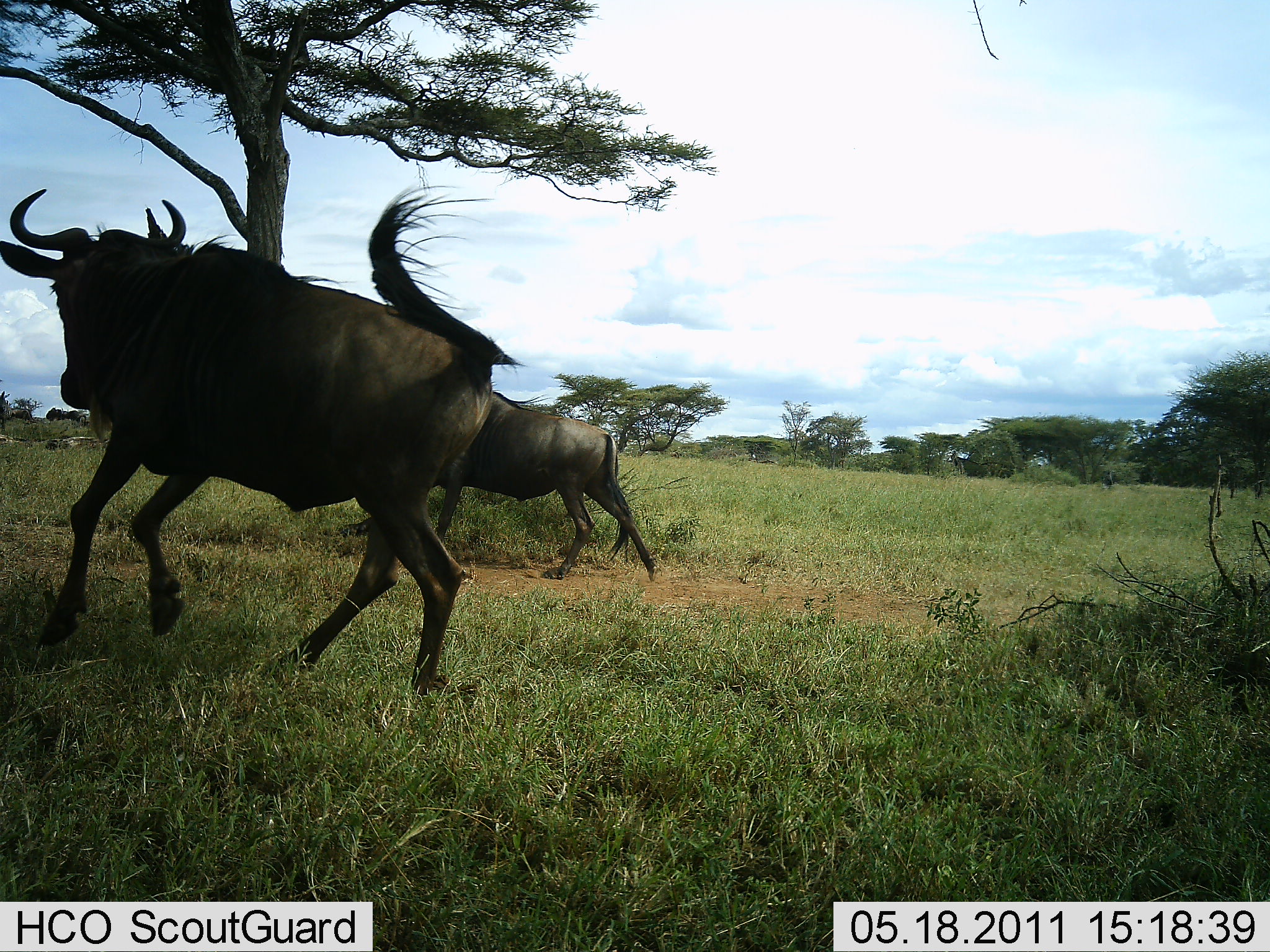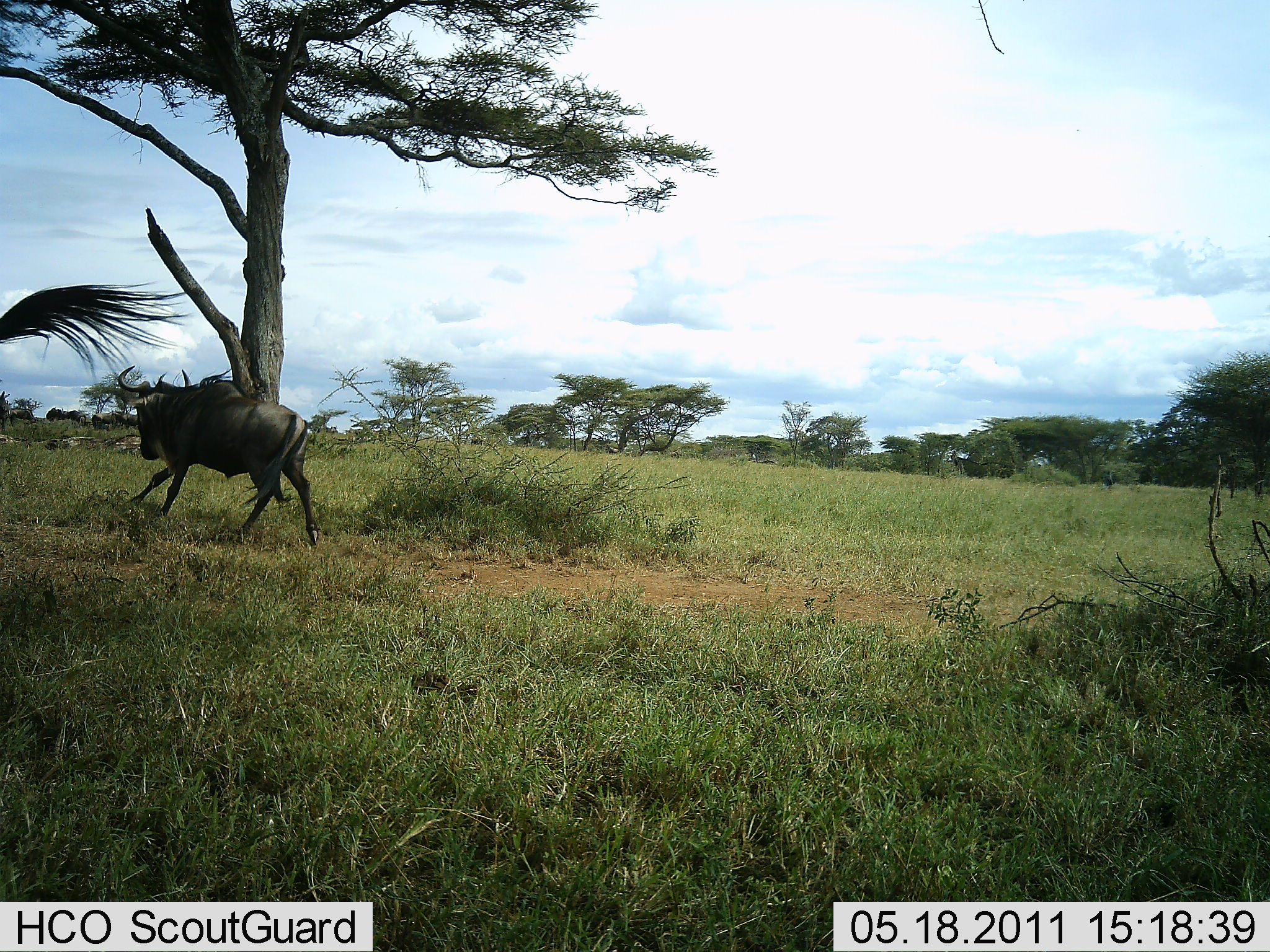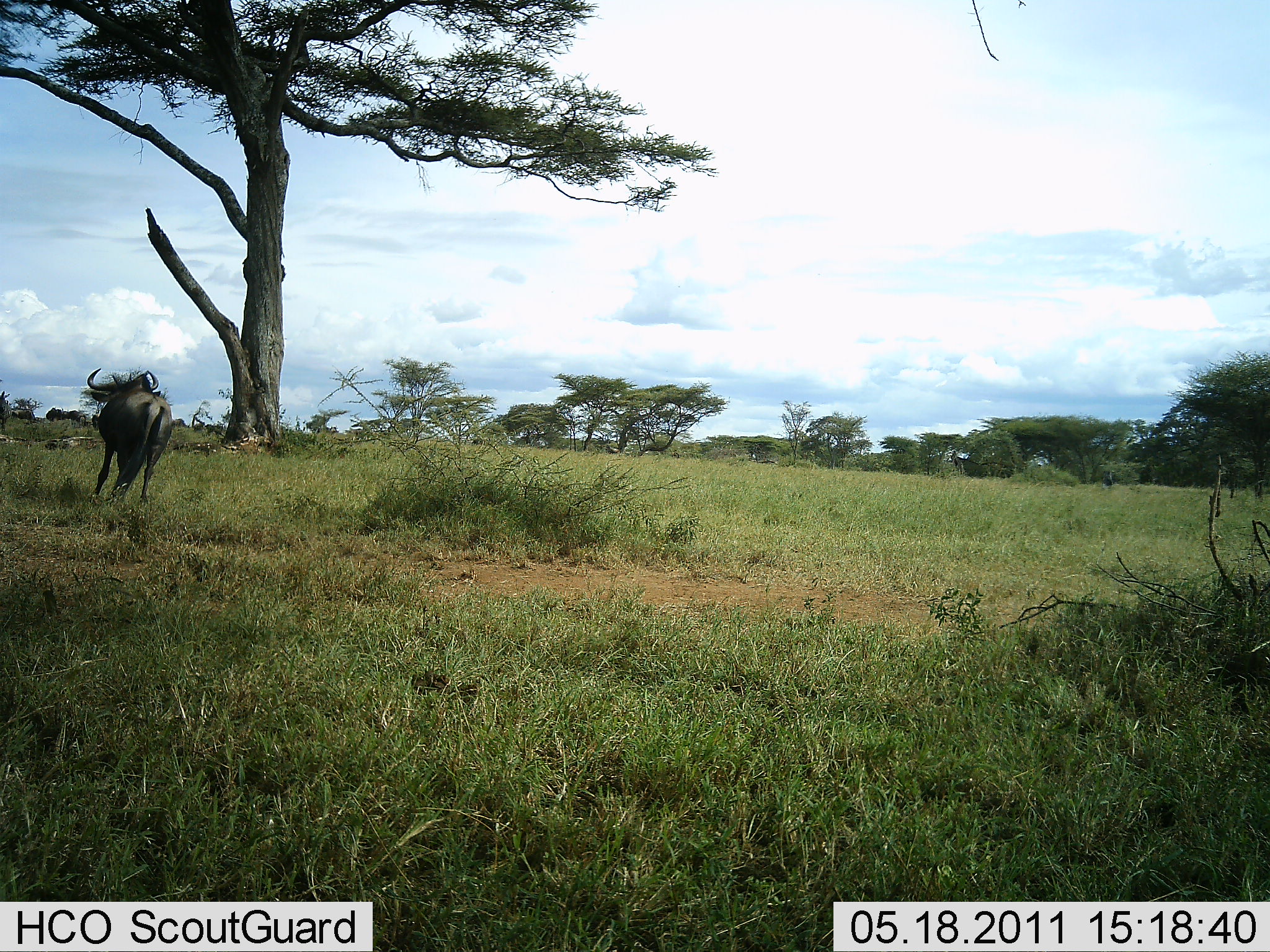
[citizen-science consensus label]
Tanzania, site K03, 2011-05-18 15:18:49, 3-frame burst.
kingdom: Animalia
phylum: Chordata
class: Mammalia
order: Artiodactyla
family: Bovidae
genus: Connochaetes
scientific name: Connochaetes taurinus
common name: blue wildebeest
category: wildebeest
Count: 2.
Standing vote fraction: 0%.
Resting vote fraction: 0%.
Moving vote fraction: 100%.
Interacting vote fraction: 0%.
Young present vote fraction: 0%.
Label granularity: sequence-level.